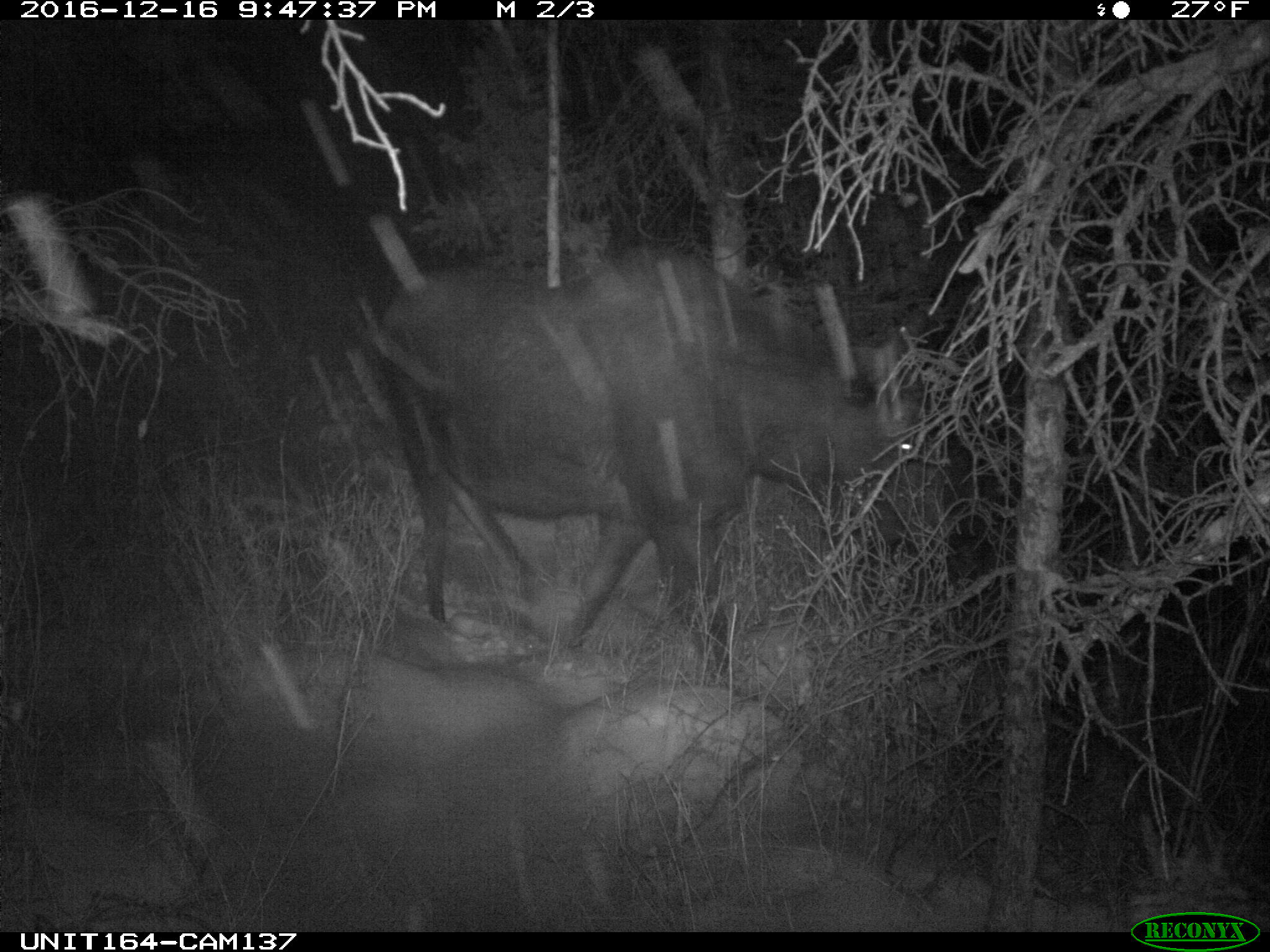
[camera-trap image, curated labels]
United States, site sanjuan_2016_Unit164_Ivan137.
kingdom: Animalia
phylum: Chordata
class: Mammalia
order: Artiodactyla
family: Cervidae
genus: Alces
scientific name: Alces alces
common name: moose